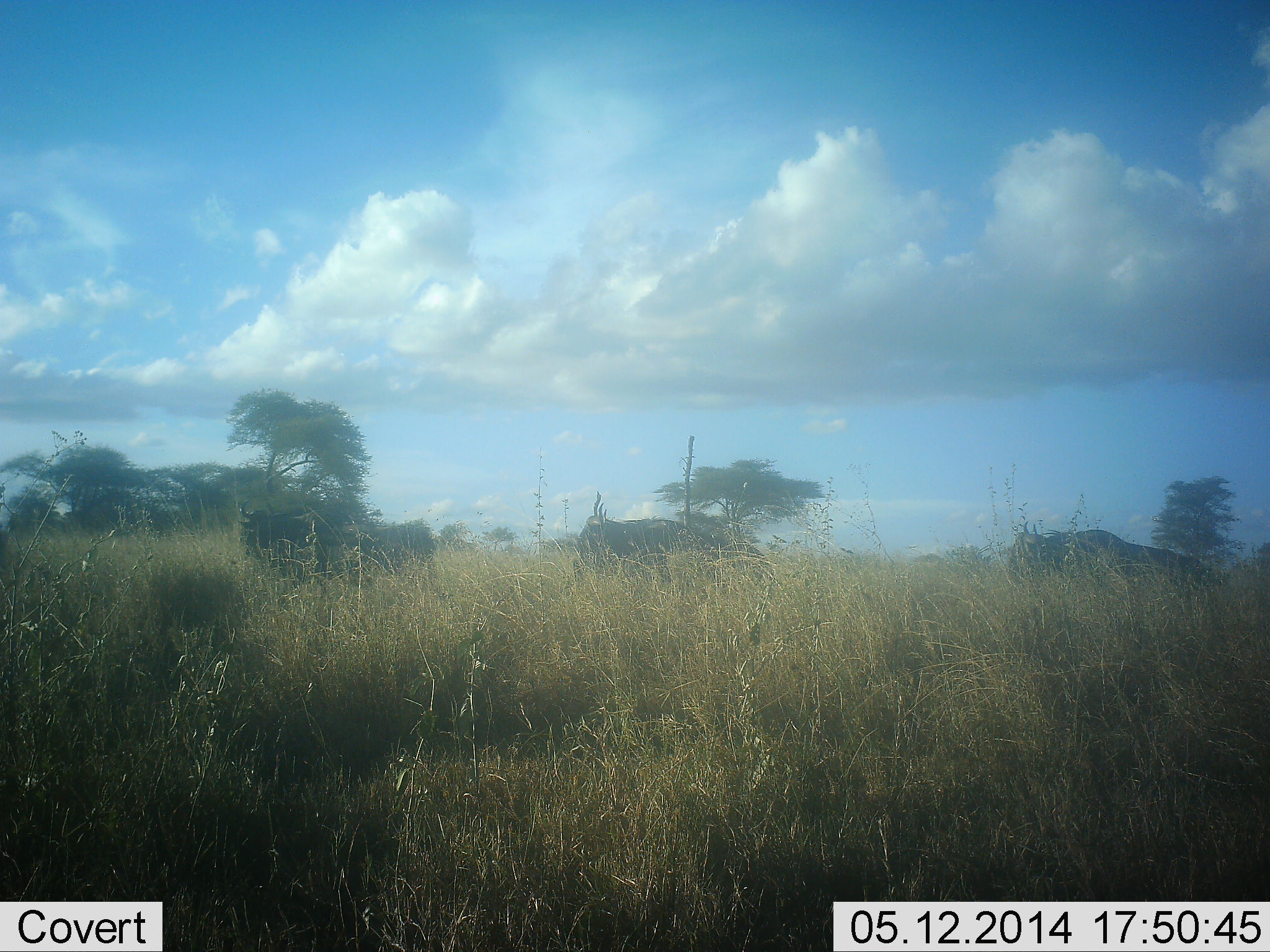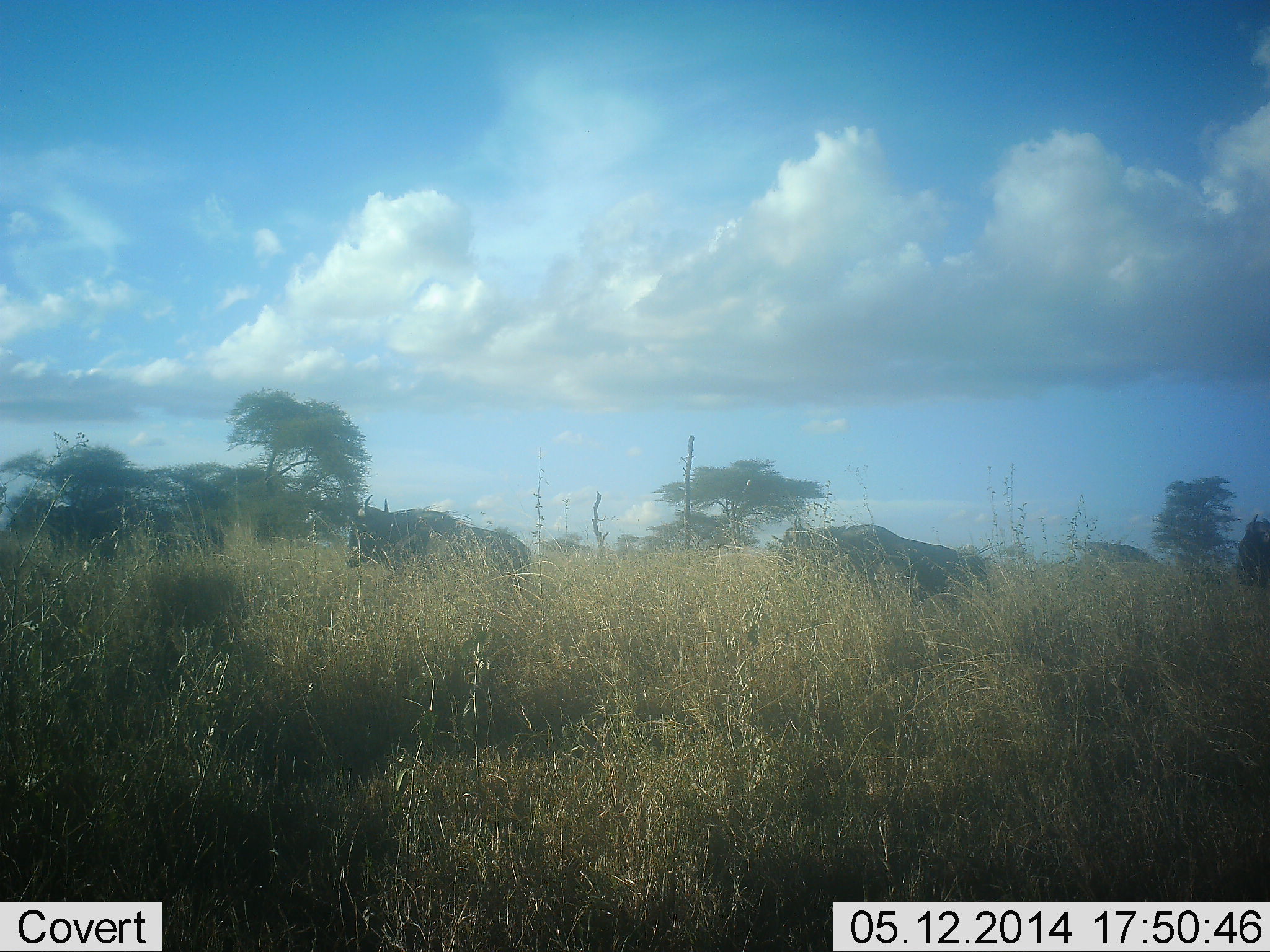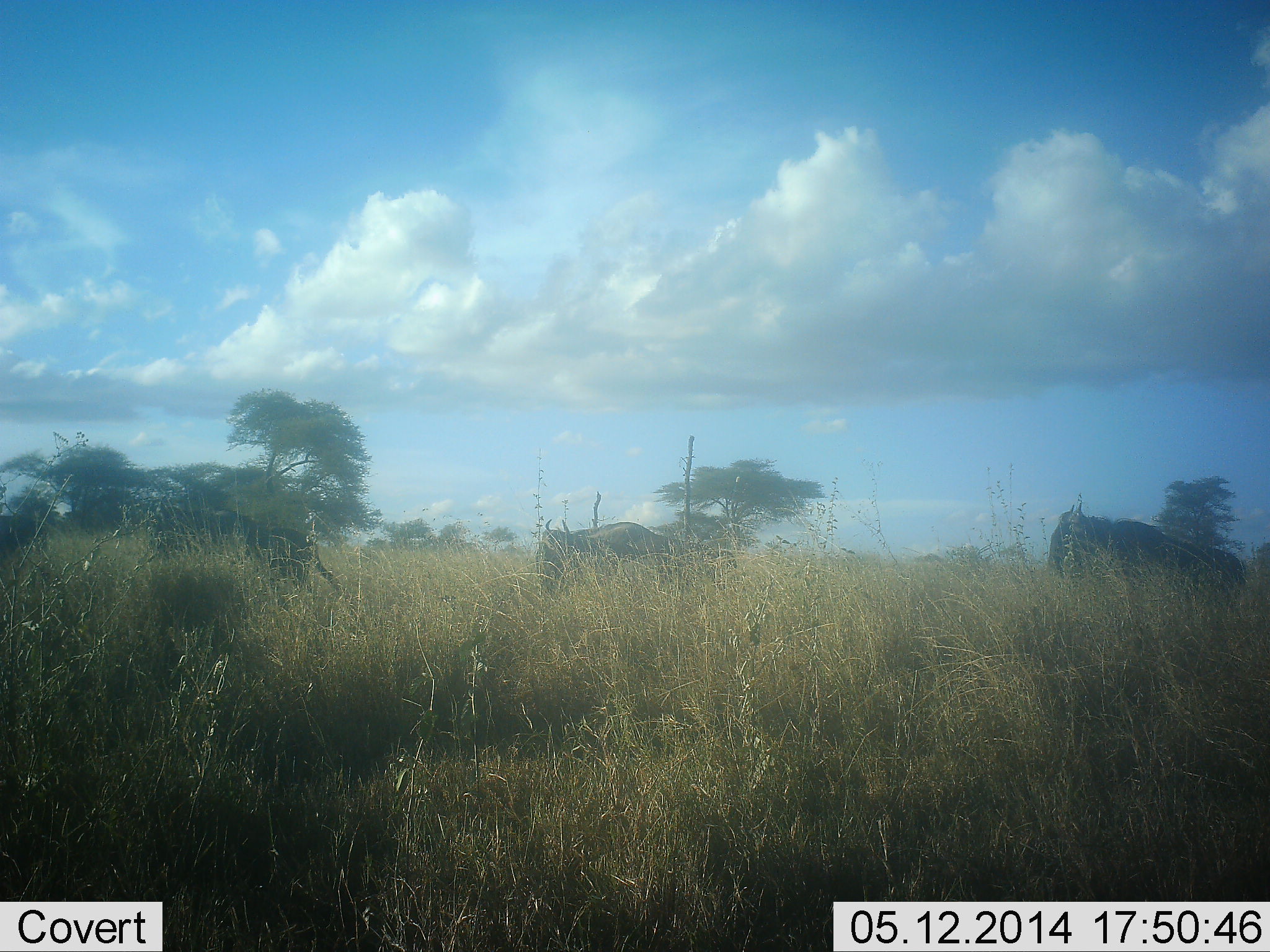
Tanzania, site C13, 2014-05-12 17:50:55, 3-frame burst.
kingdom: Animalia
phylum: Chordata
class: Mammalia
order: Artiodactyla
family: Bovidae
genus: Connochaetes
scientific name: Connochaetes taurinus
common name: blue wildebeest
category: wildebeest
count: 4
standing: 10%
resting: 0%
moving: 90%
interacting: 0%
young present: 0%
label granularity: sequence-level